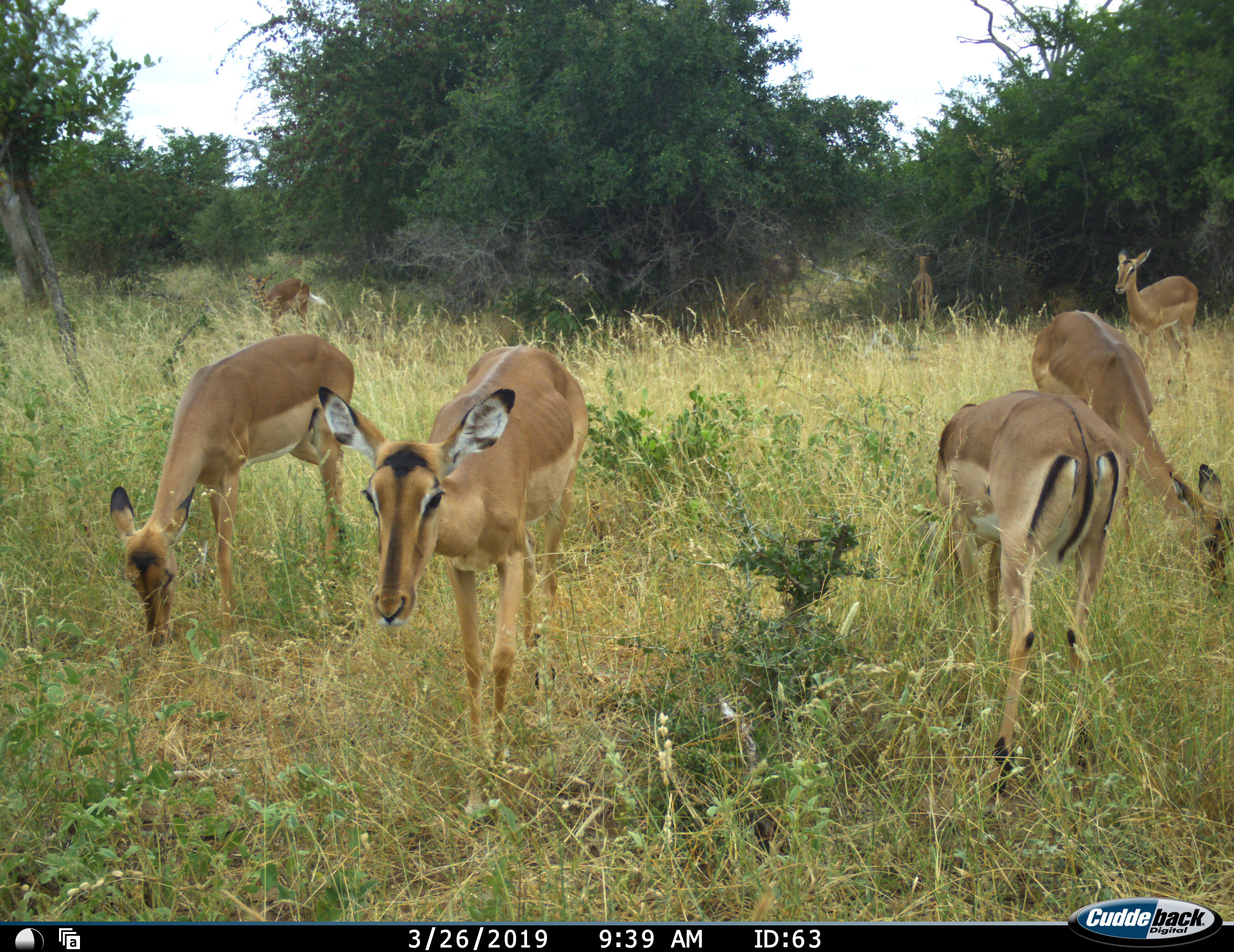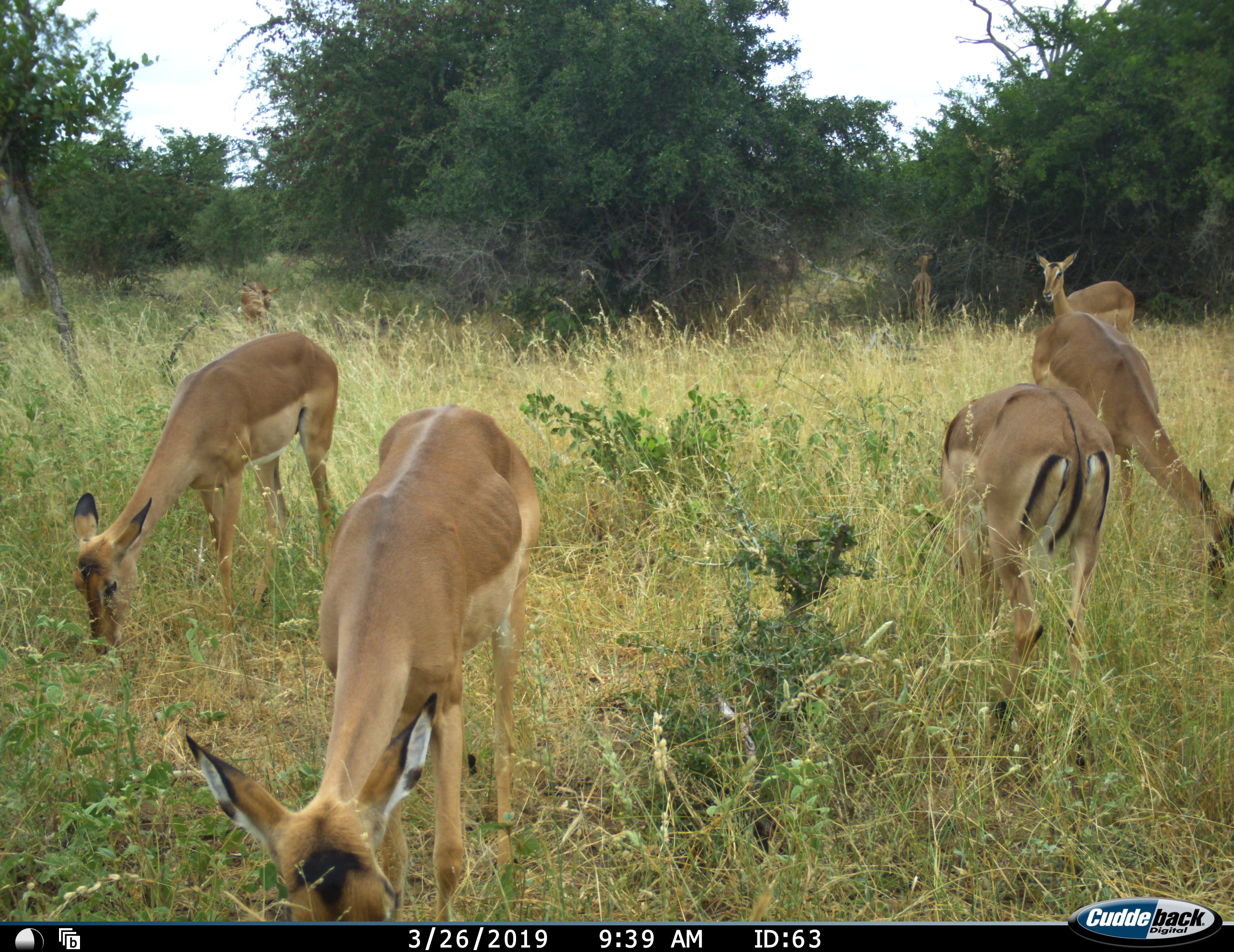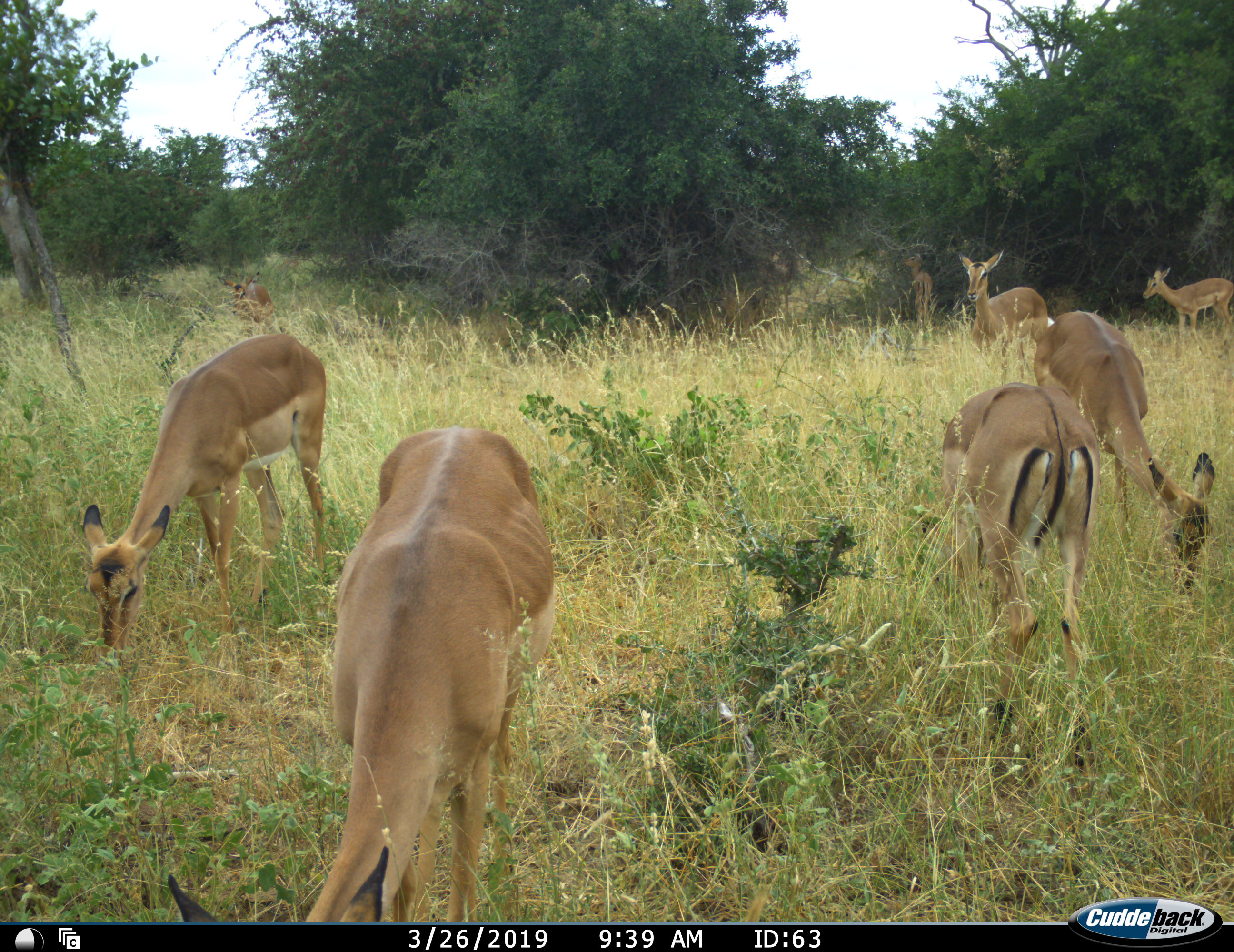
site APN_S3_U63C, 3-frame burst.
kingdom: Animalia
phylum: Chordata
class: Mammalia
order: Artiodactyla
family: Bovidae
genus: Aepyceros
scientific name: Aepyceros melampus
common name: impala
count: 7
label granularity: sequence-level